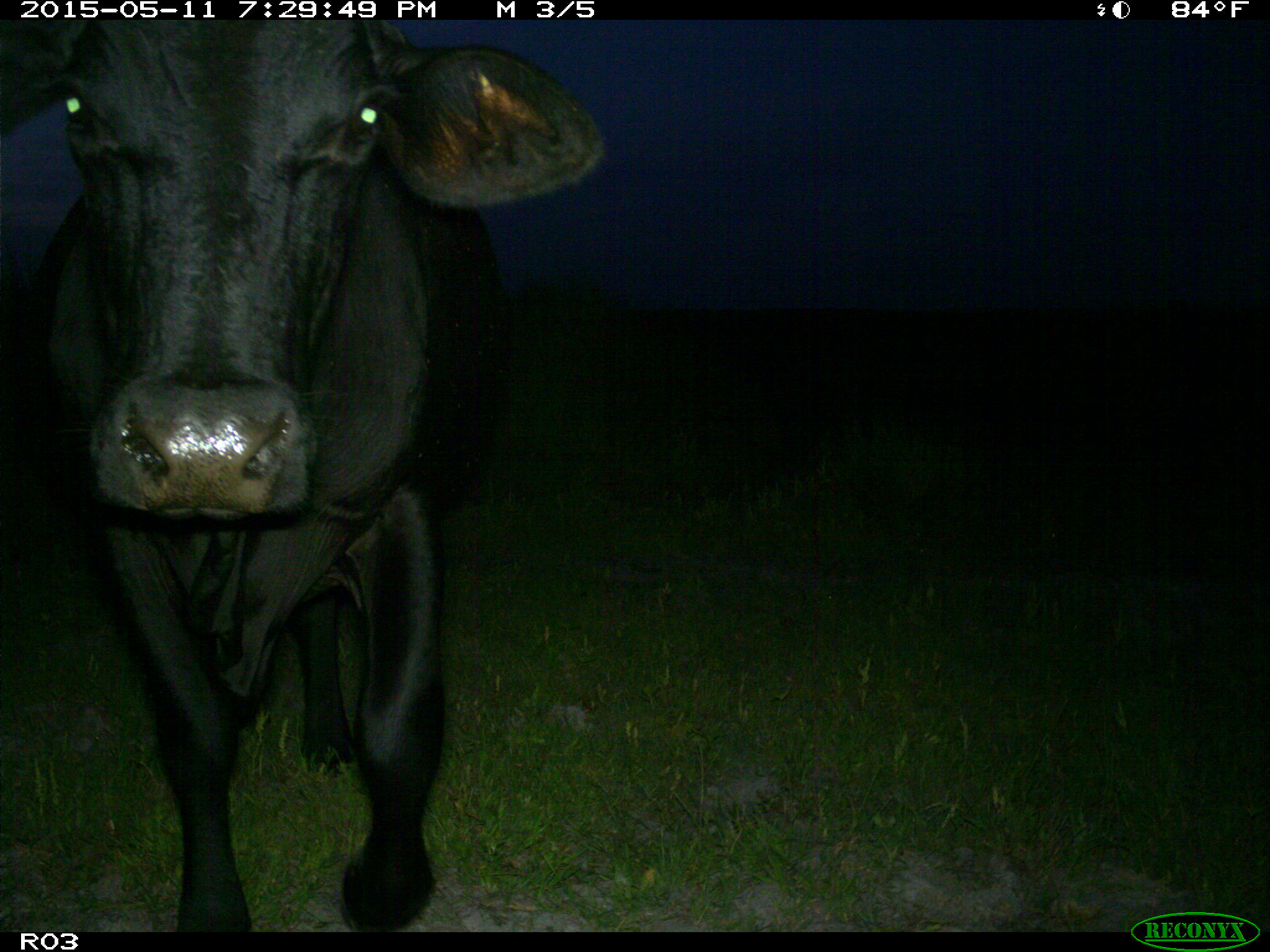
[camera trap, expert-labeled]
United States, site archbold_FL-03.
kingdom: Animalia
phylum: Chordata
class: Mammalia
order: Artiodactyla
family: Bovidae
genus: Bos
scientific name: Bos taurus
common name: domestic cow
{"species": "Bos taurus (domestic cow)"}